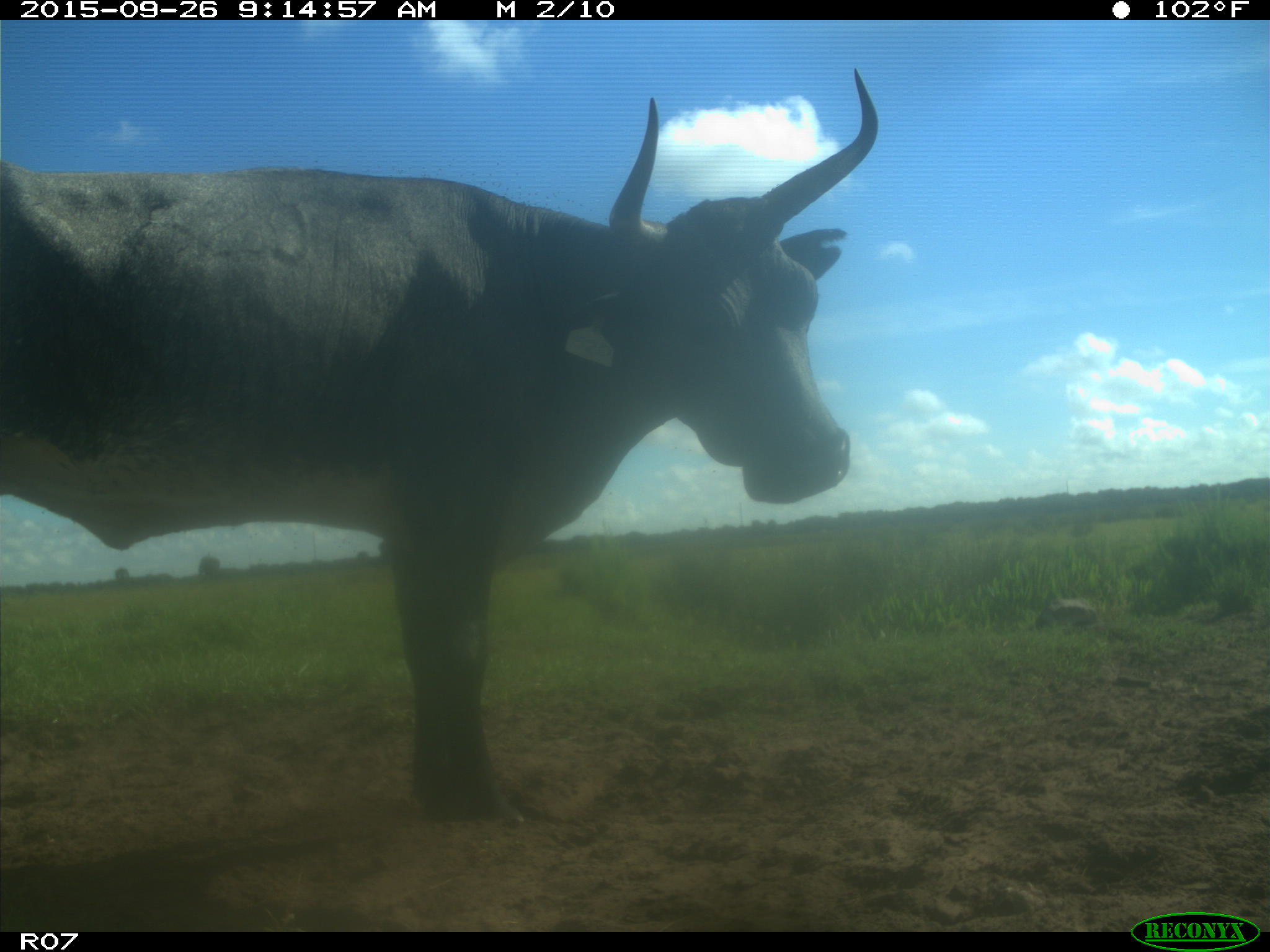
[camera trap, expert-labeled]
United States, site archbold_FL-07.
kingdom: Animalia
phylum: Chordata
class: Mammalia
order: Artiodactyla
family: Bovidae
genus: Bos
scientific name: Bos taurus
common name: domestic cow